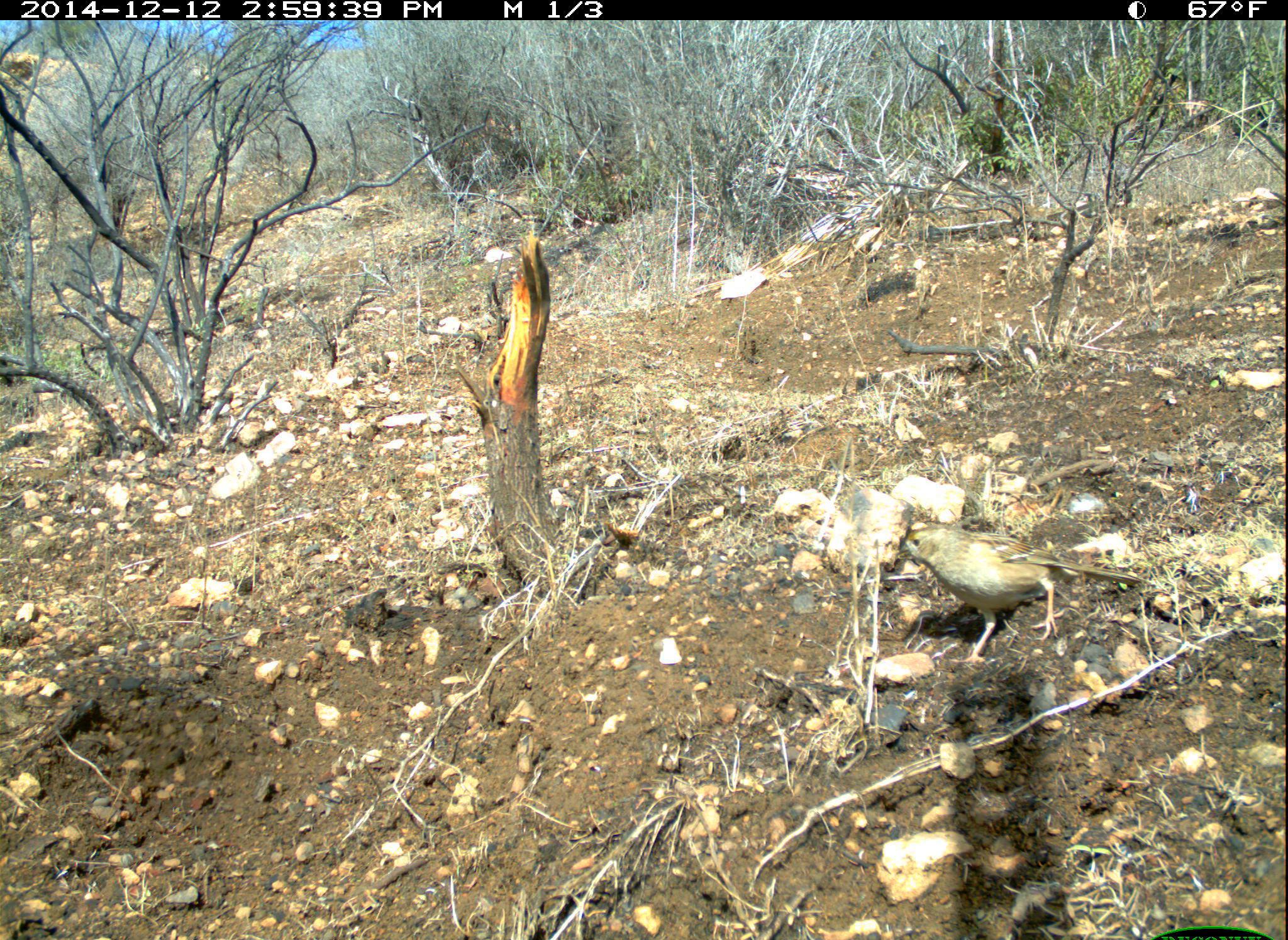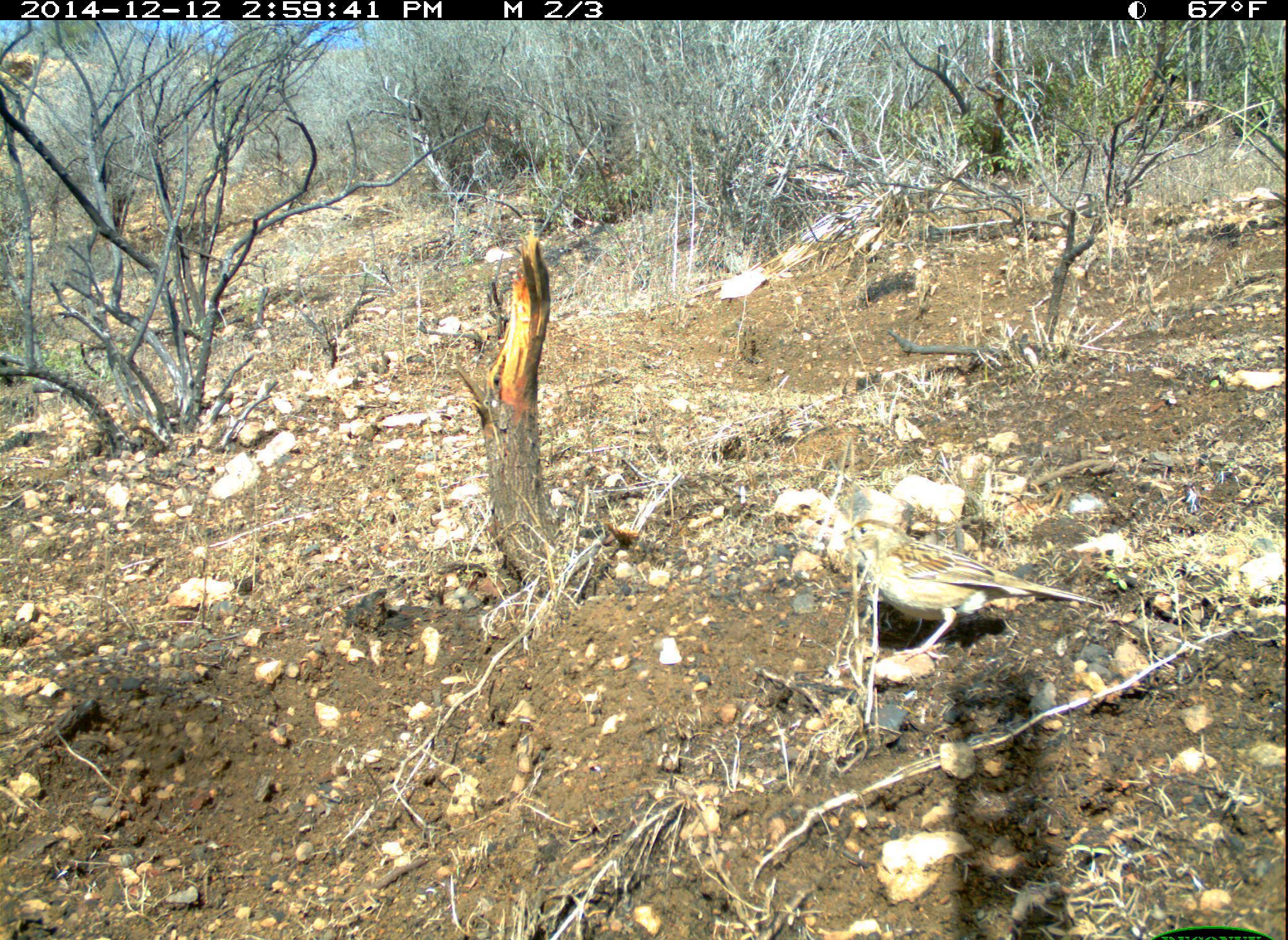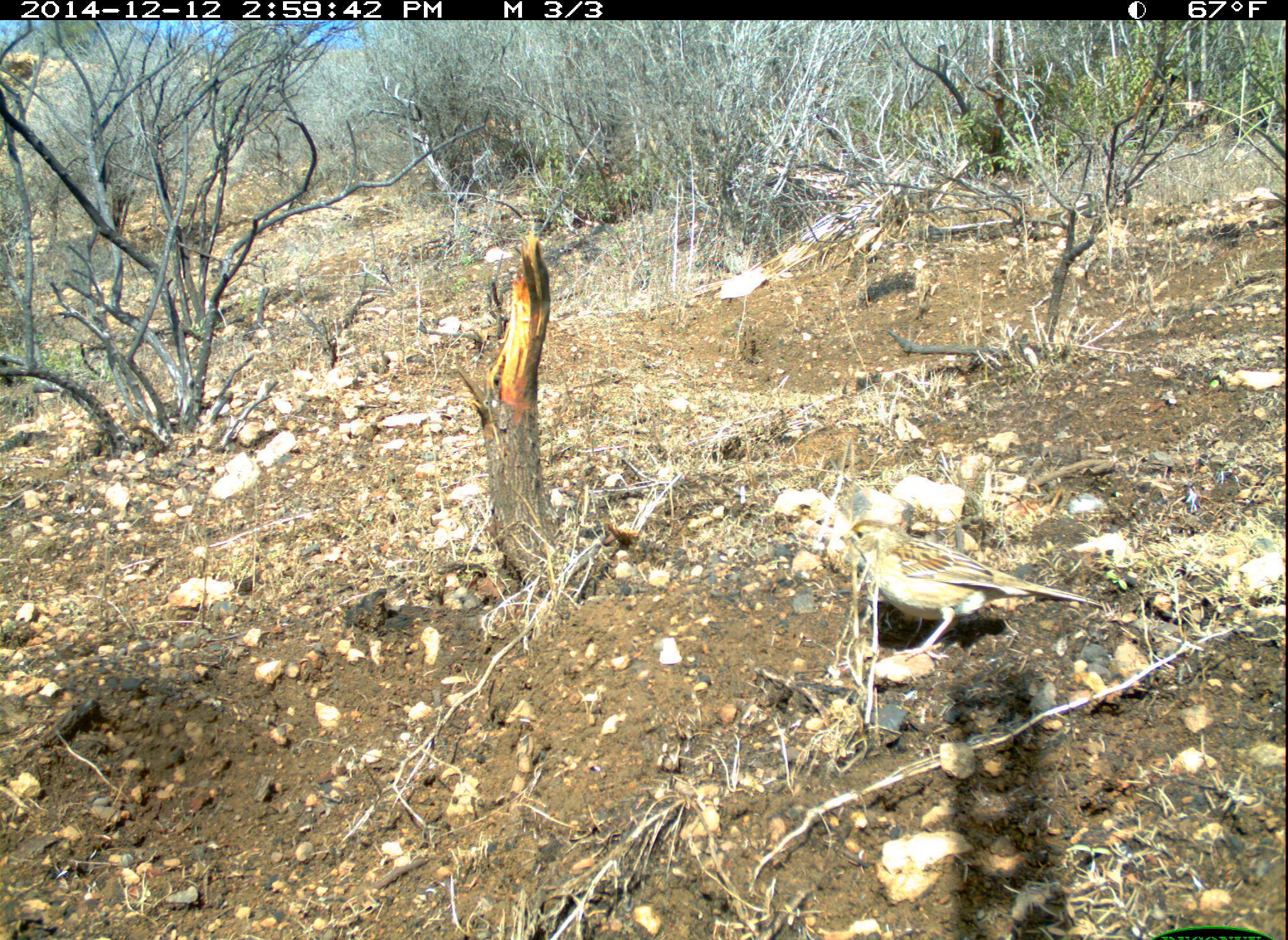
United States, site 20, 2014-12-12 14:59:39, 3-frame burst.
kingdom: Animalia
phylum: Chordata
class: Aves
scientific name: Aves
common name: bird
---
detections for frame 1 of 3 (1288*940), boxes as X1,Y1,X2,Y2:
bird: 893,520,1145,666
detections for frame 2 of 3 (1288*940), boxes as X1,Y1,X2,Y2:
bird: 836,520,1109,663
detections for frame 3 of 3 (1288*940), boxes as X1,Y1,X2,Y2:
bird: 838,520,1107,664